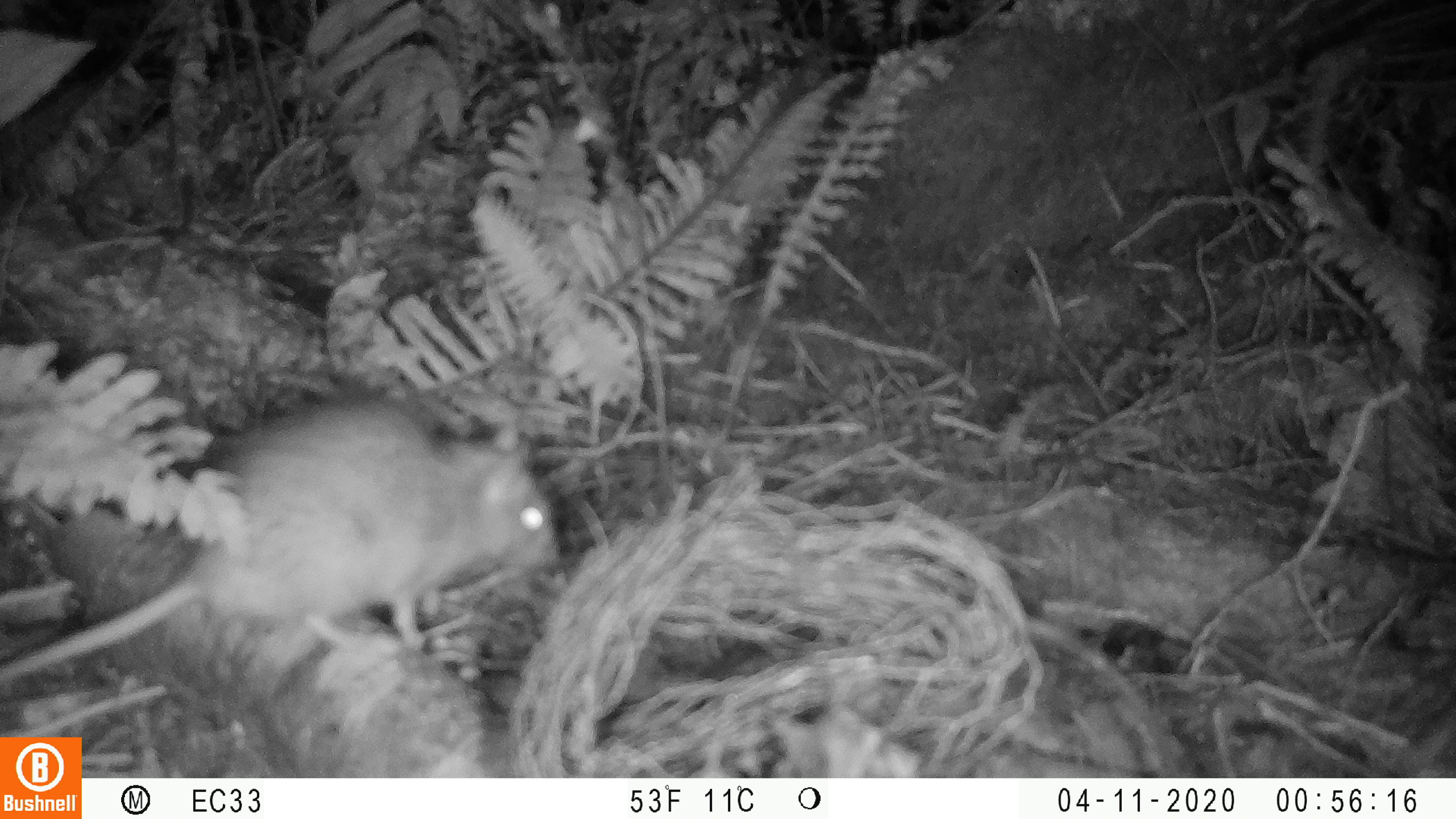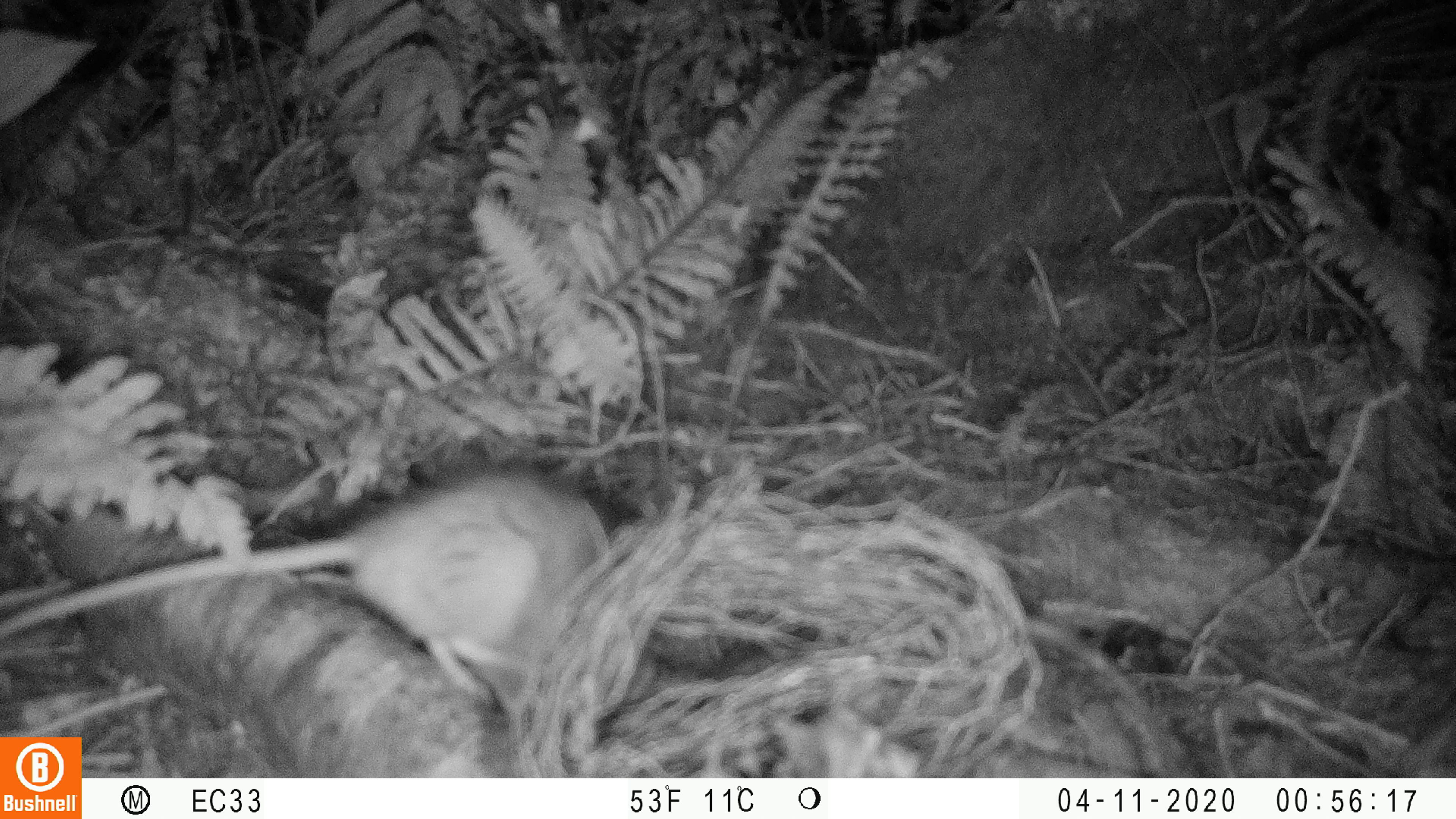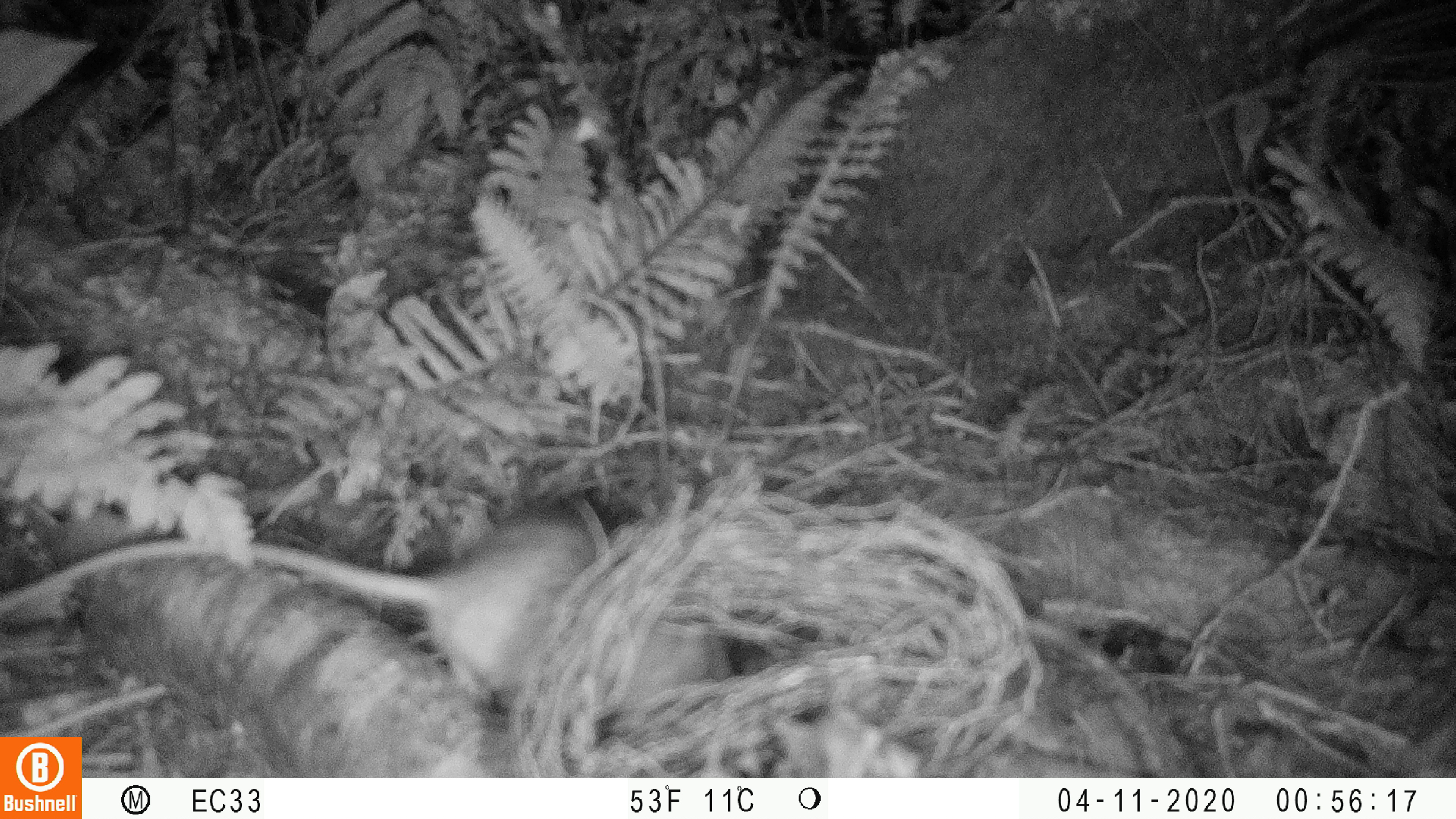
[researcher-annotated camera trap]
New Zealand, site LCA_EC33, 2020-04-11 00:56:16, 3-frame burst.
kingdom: Animalia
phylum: Chordata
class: Mammalia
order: Rodentia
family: Muridae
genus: Rattus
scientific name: Rattus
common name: rat